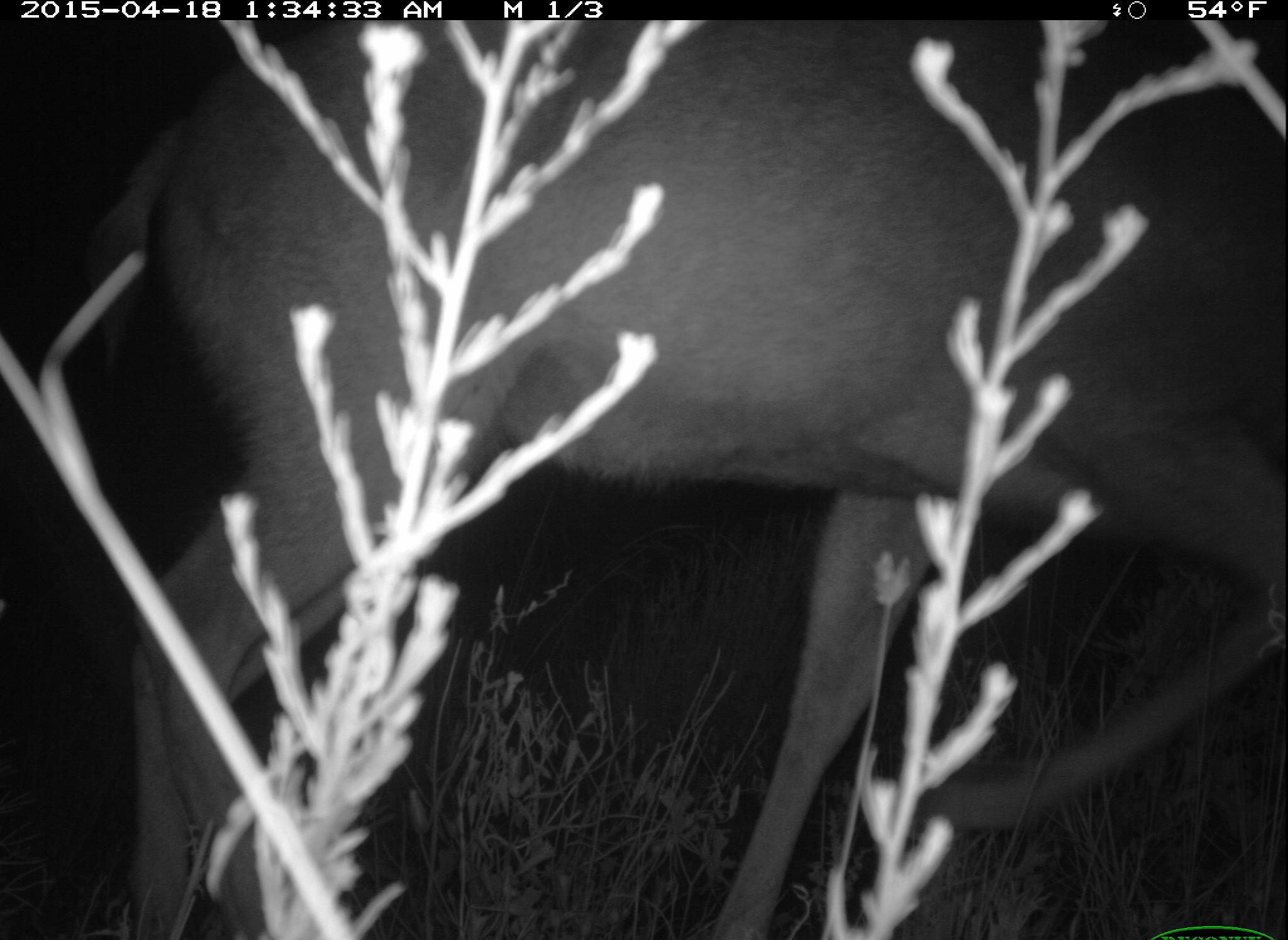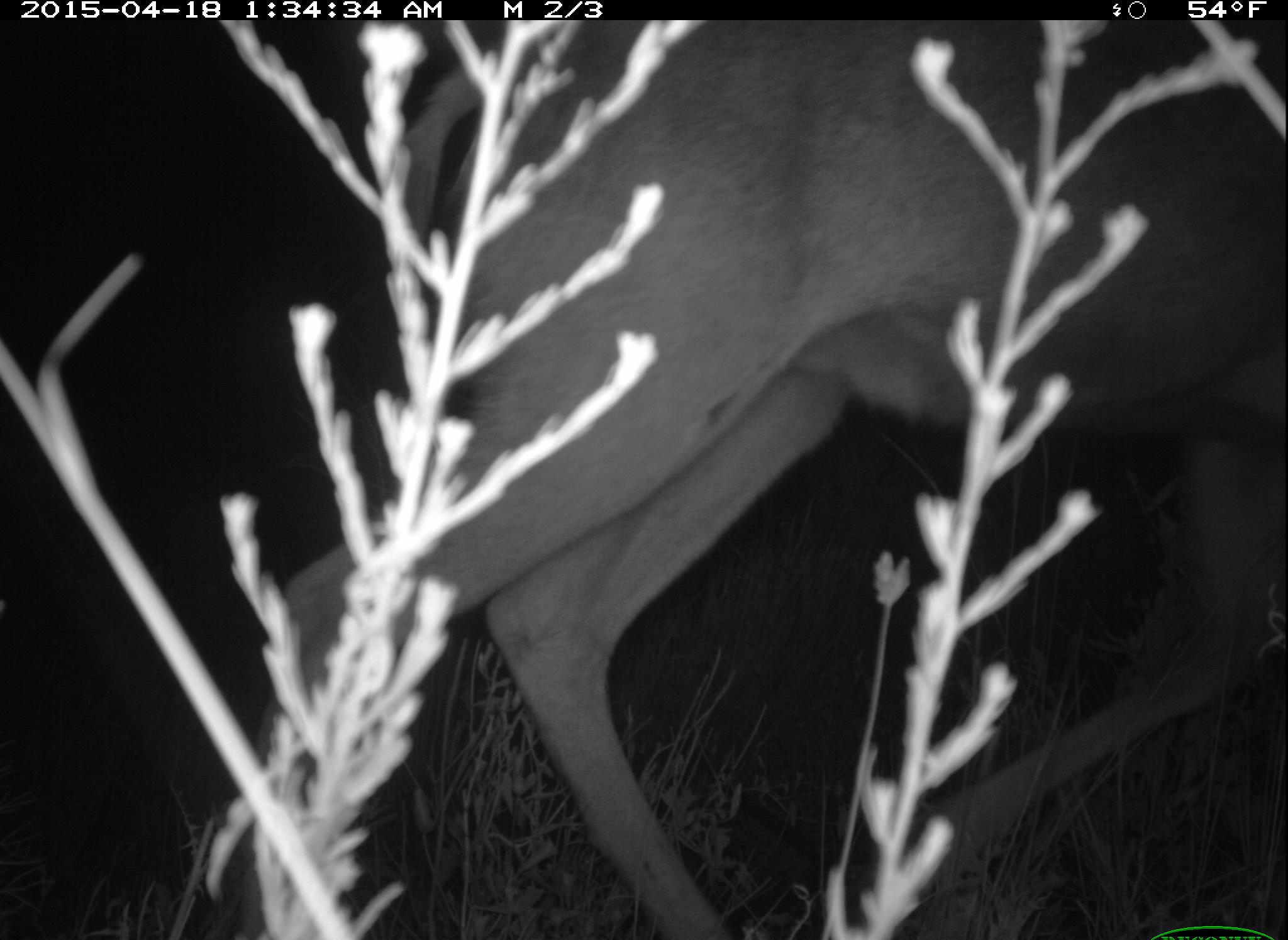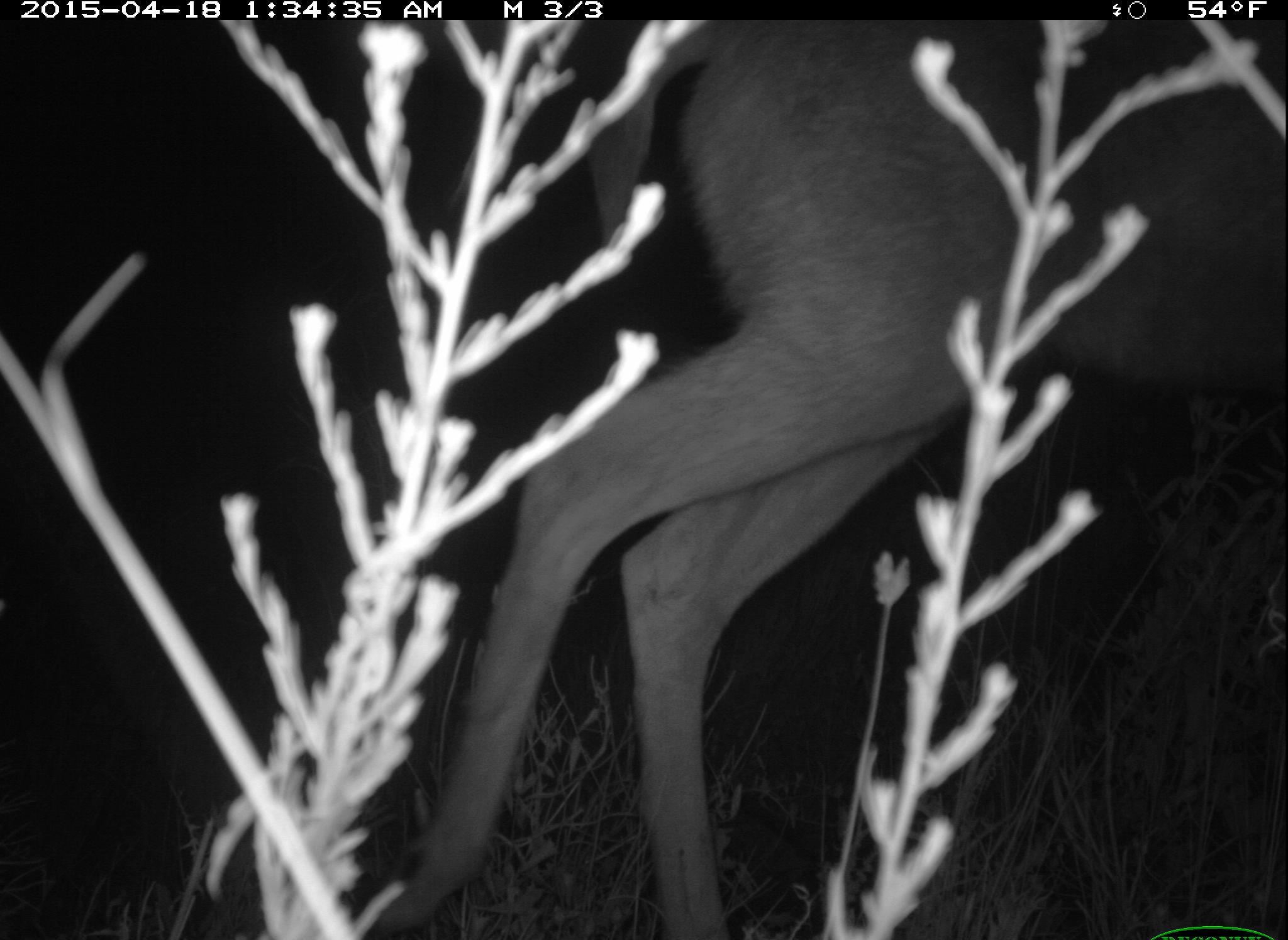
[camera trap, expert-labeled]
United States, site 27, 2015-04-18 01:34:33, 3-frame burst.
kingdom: Animalia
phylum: Chordata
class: Mammalia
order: Artiodactyla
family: Cervidae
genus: Odocoileus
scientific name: Odocoileus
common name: deer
Deer (Odocoileus).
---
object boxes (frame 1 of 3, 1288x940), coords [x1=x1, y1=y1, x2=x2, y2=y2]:
deer: [x1=79, y1=19, x2=1287, y2=940]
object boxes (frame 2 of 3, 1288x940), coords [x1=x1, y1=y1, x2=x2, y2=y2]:
deer: [x1=238, y1=19, x2=1287, y2=939]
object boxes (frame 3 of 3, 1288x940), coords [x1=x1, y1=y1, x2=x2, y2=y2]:
deer: [x1=352, y1=19, x2=1288, y2=938]